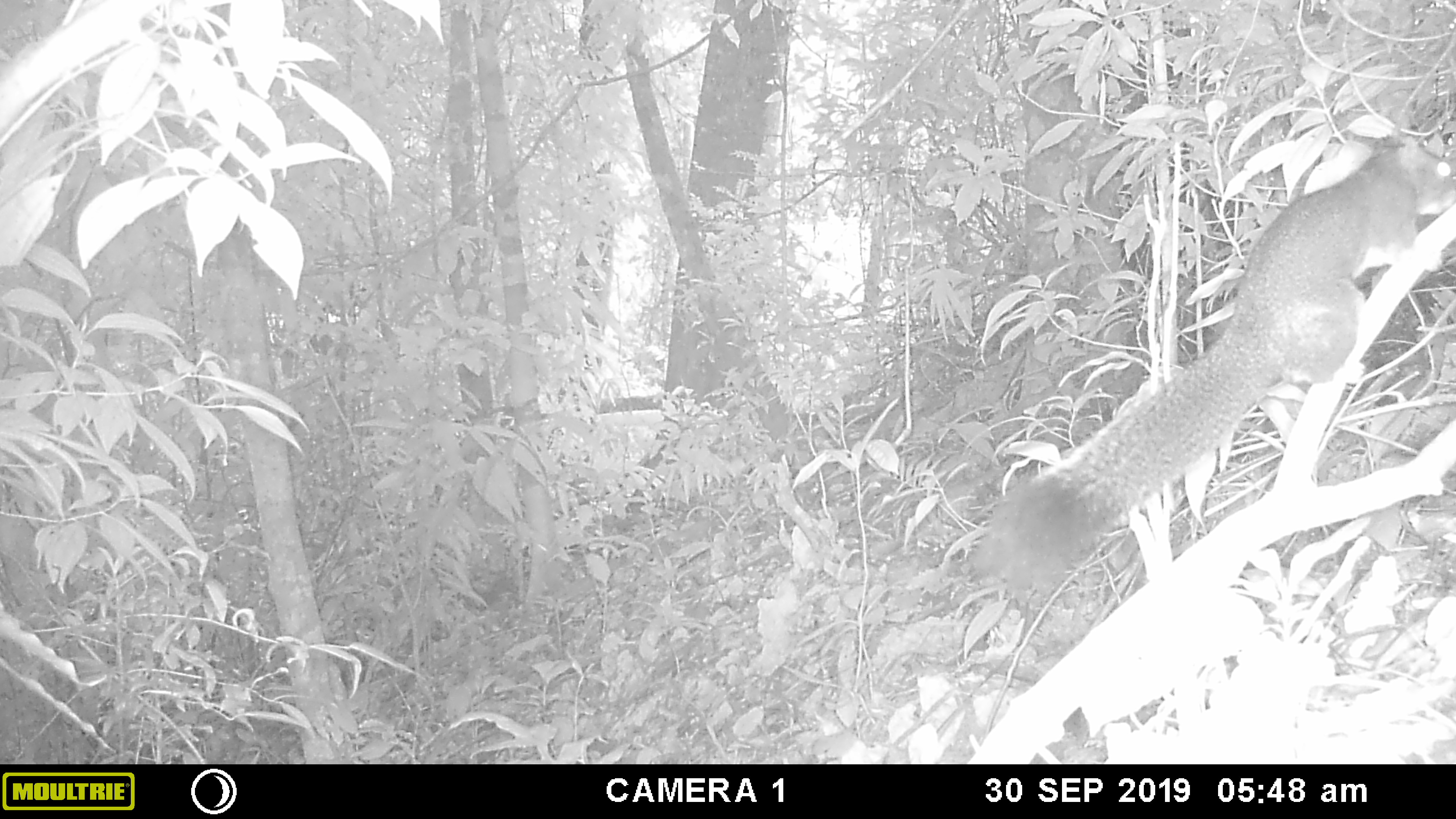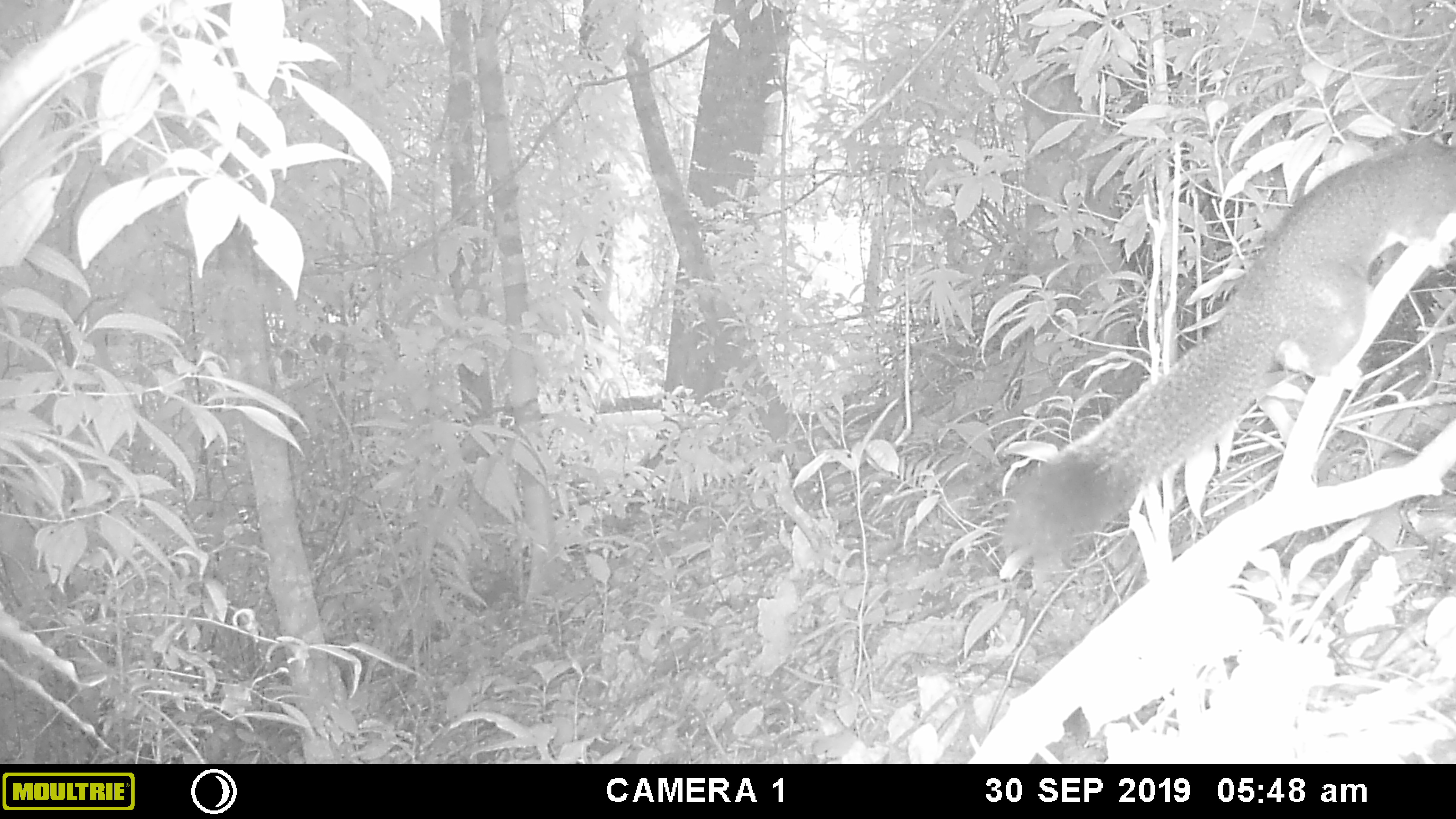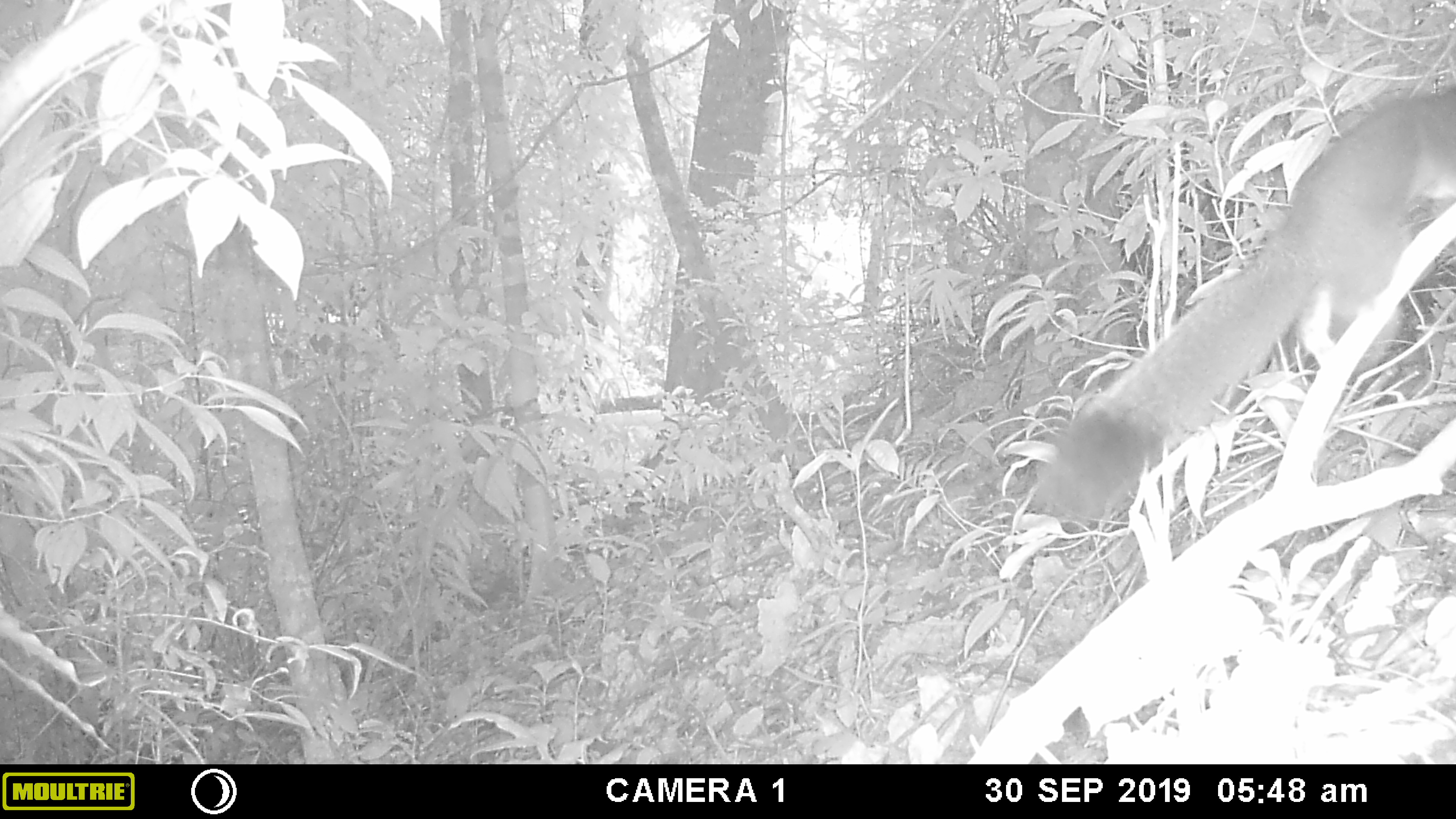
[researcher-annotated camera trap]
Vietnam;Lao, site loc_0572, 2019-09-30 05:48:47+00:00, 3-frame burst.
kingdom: Animalia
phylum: Chordata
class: Mammalia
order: Rodentia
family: Sciuridae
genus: Callosciurus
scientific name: Callosciurus erythraeus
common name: pallas's squirrel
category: pallass squirrel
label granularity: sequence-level